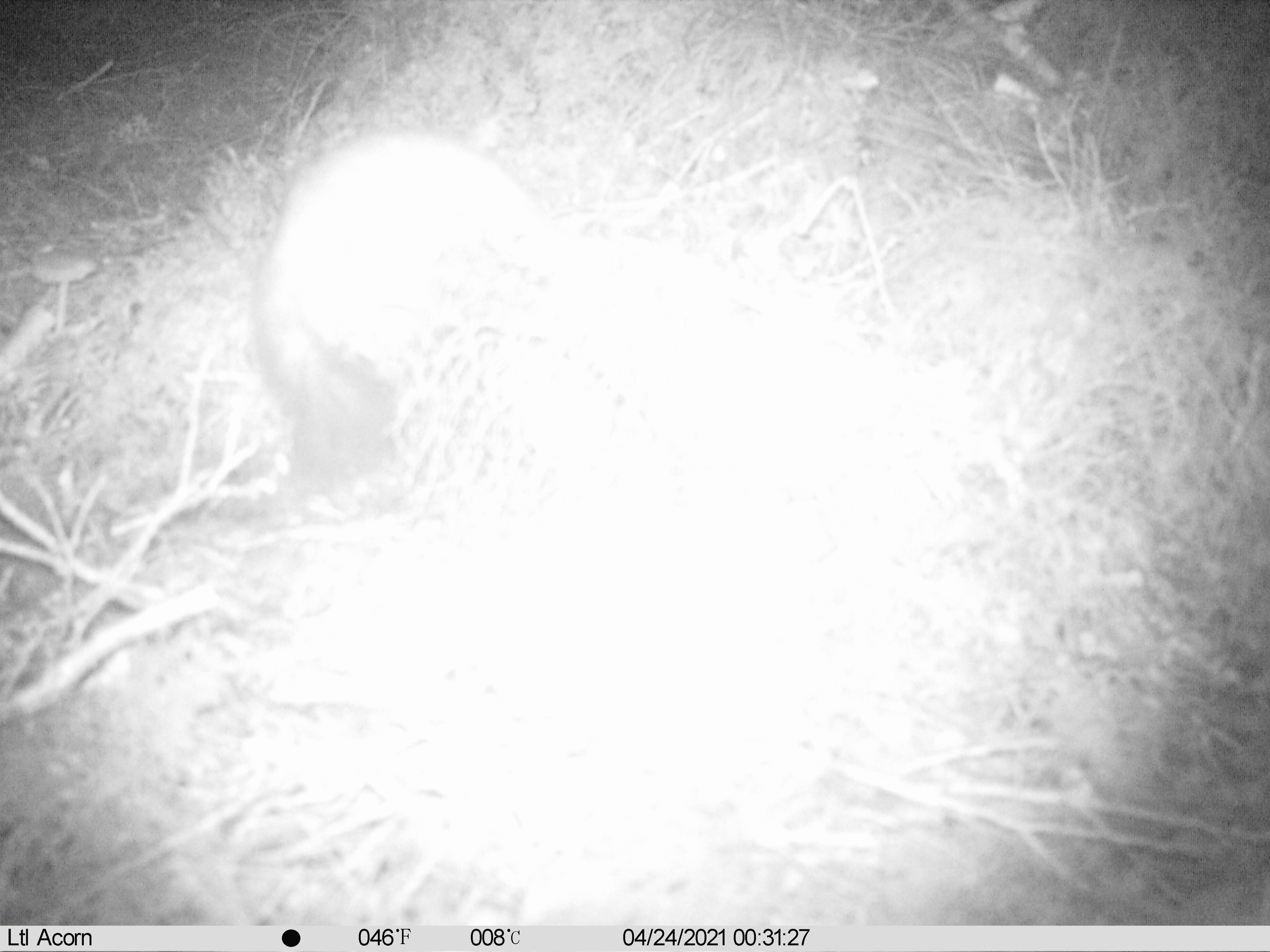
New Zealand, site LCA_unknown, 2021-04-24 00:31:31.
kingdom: Animalia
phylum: Chordata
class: Mammalia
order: Carnivora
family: Mustelidae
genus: Mustela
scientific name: Mustela erminea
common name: stoat